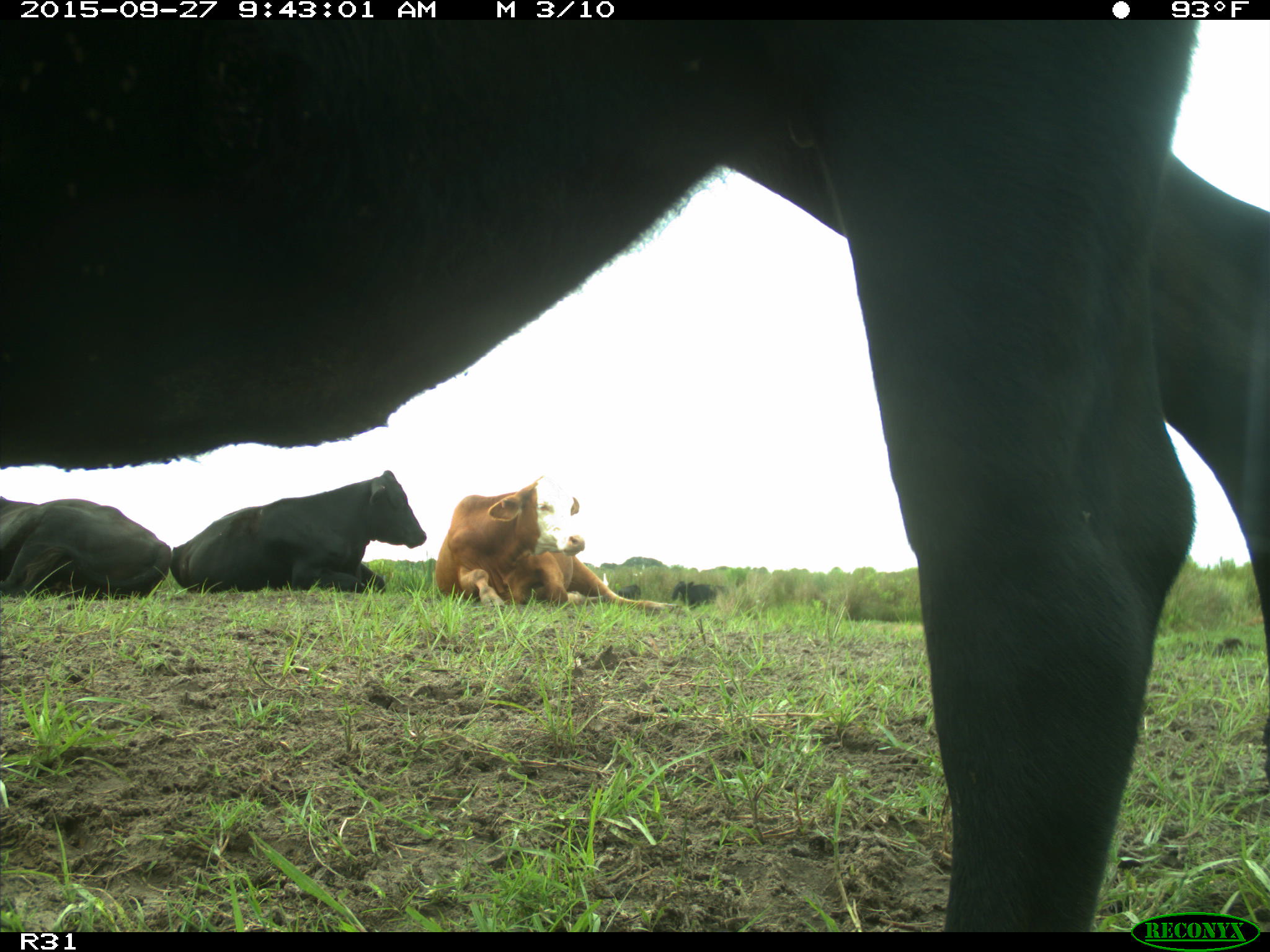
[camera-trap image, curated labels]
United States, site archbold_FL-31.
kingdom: Animalia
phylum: Chordata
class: Mammalia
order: Artiodactyla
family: Bovidae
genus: Bos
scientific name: Bos taurus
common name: domestic cow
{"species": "Bos taurus (domestic cow)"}